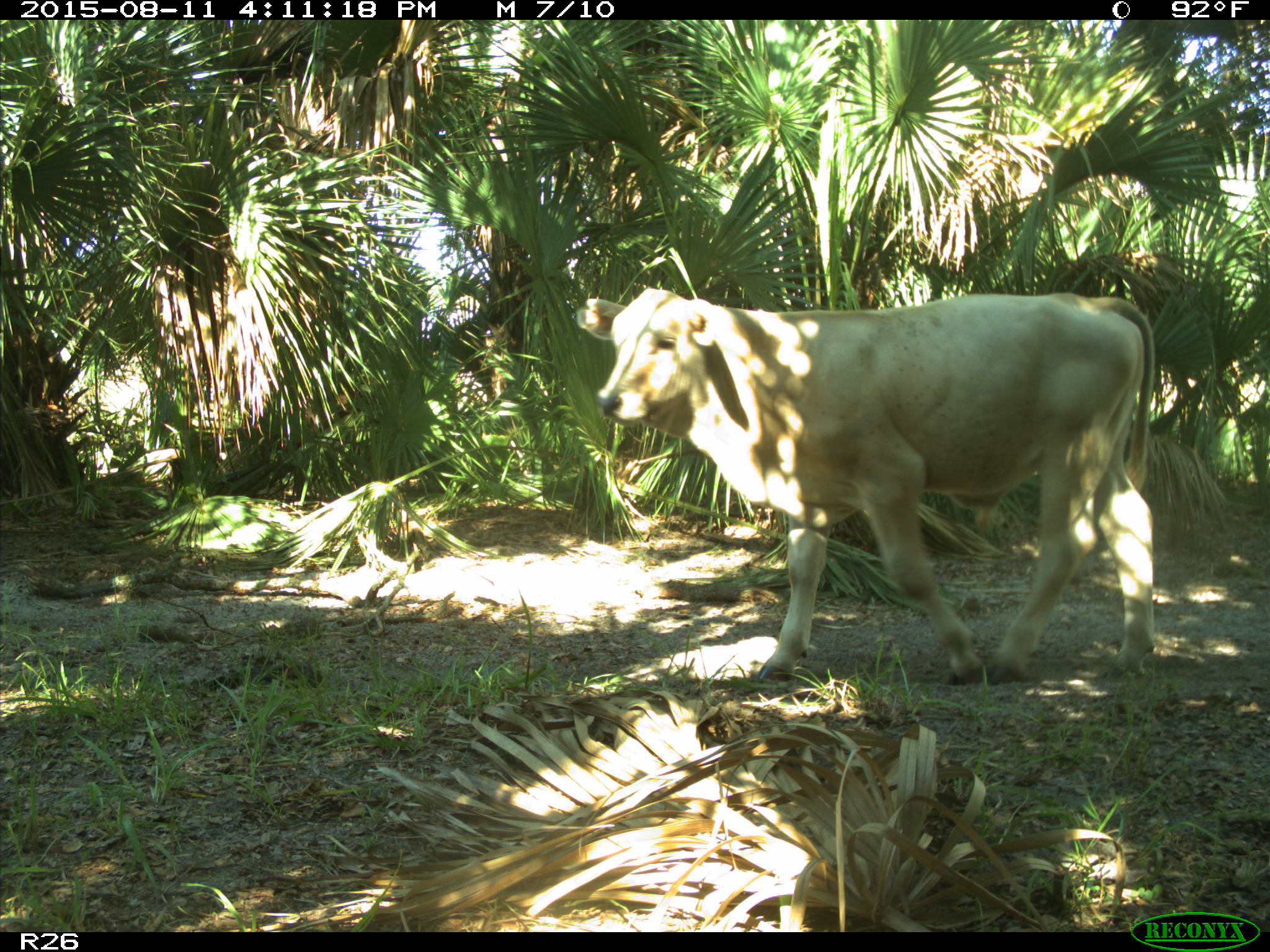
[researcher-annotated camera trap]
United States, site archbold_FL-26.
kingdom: Animalia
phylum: Chordata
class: Mammalia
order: Artiodactyla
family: Bovidae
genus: Bos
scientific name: Bos taurus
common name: domestic cow